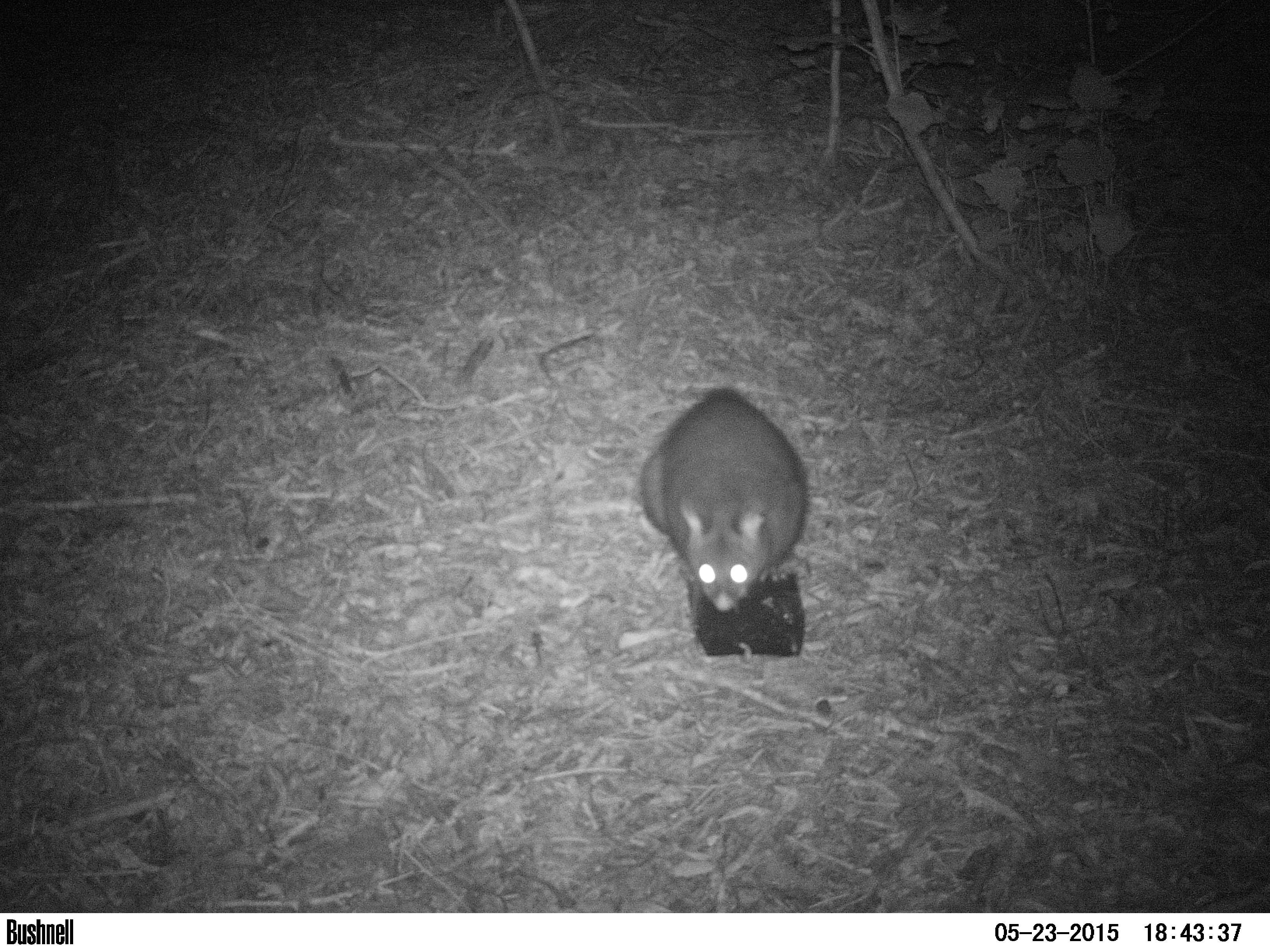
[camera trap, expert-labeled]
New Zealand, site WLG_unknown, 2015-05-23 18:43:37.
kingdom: Animalia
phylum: Chordata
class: Mammalia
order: Diprotodontia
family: Phalangeridae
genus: Trichosurus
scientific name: Trichosurus vulpecula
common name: common brushtail possum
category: possum